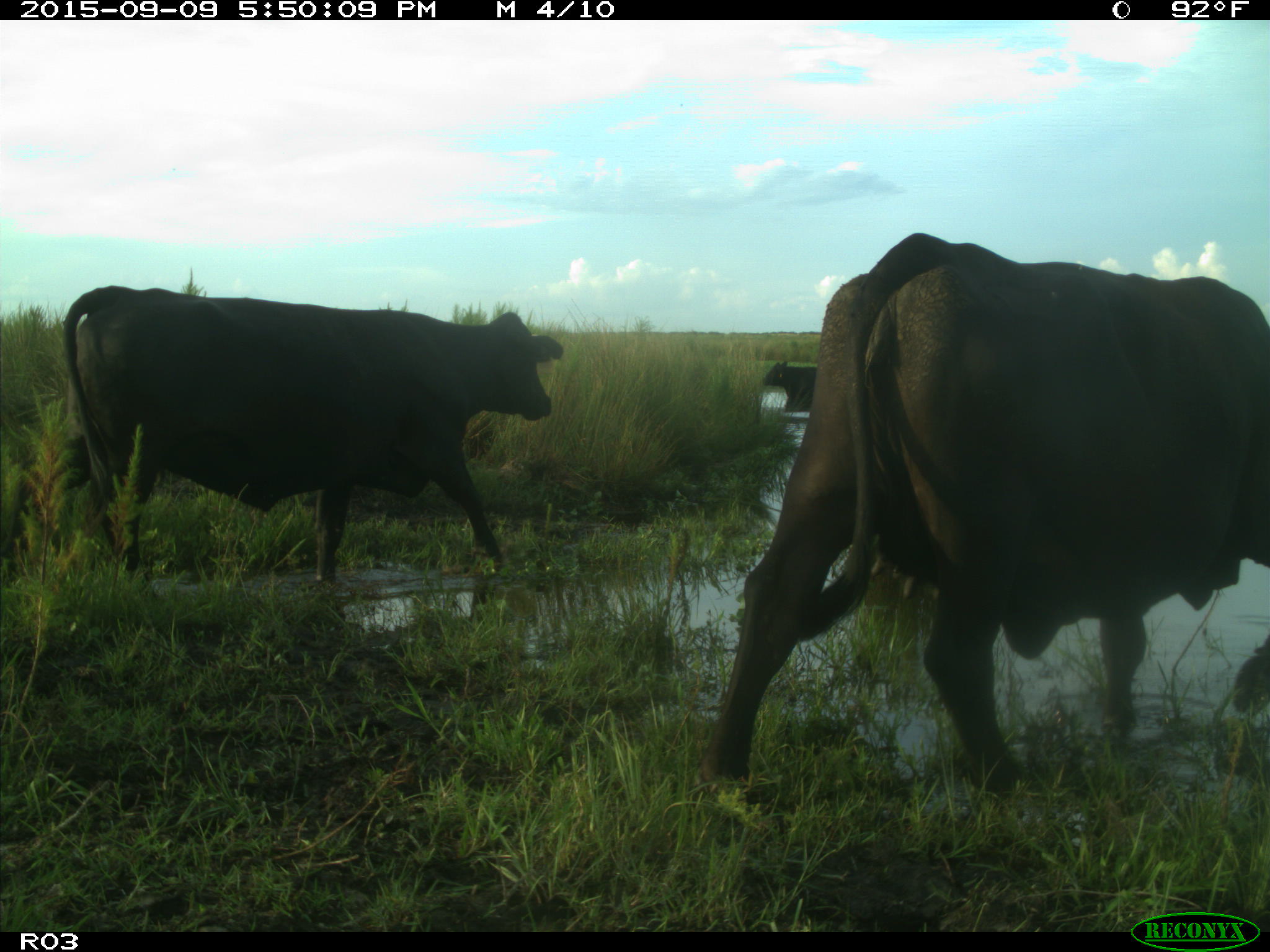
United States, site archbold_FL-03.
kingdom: Animalia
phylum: Chordata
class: Mammalia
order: Artiodactyla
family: Bovidae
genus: Bos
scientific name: Bos taurus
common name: domestic cow